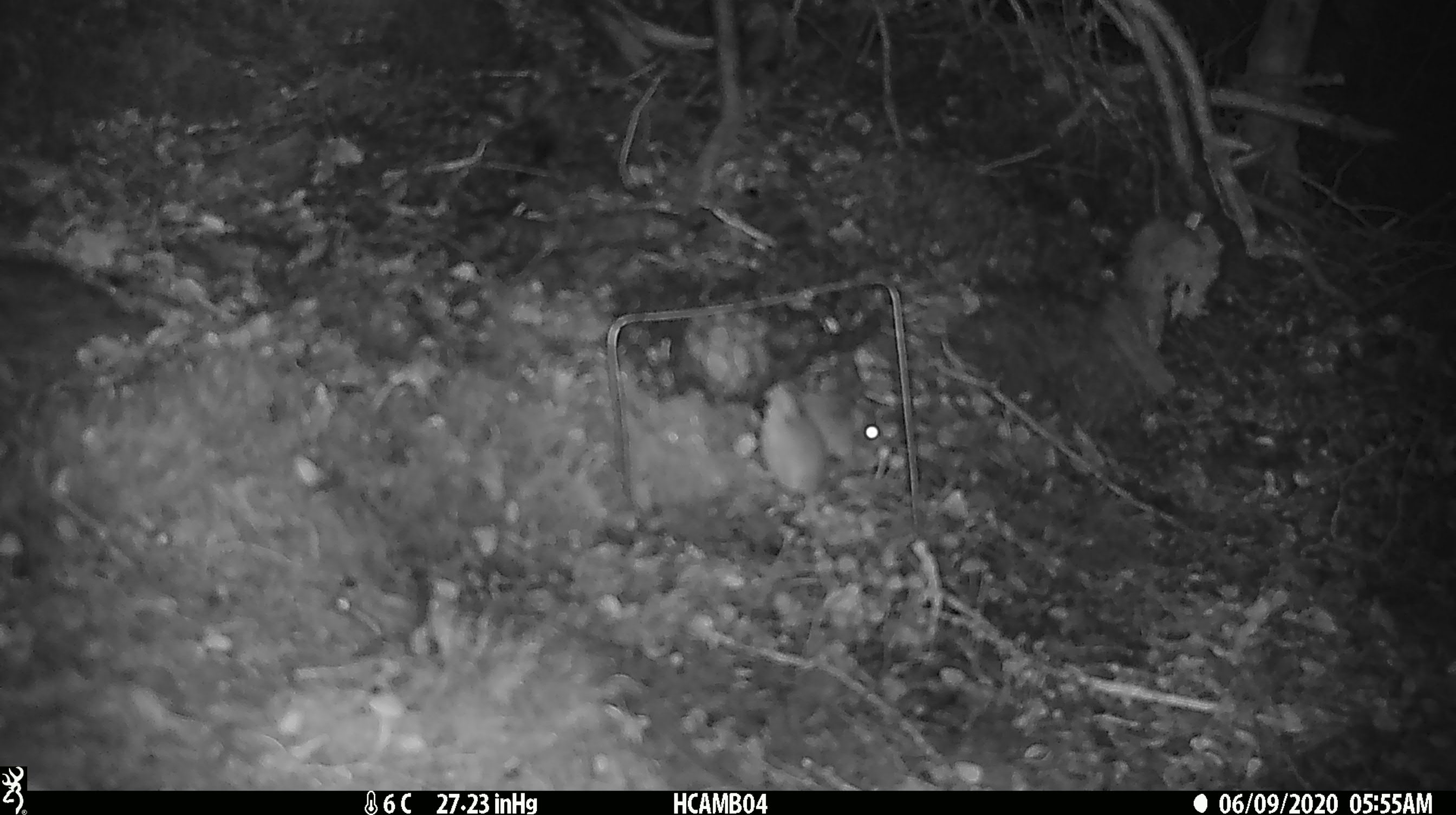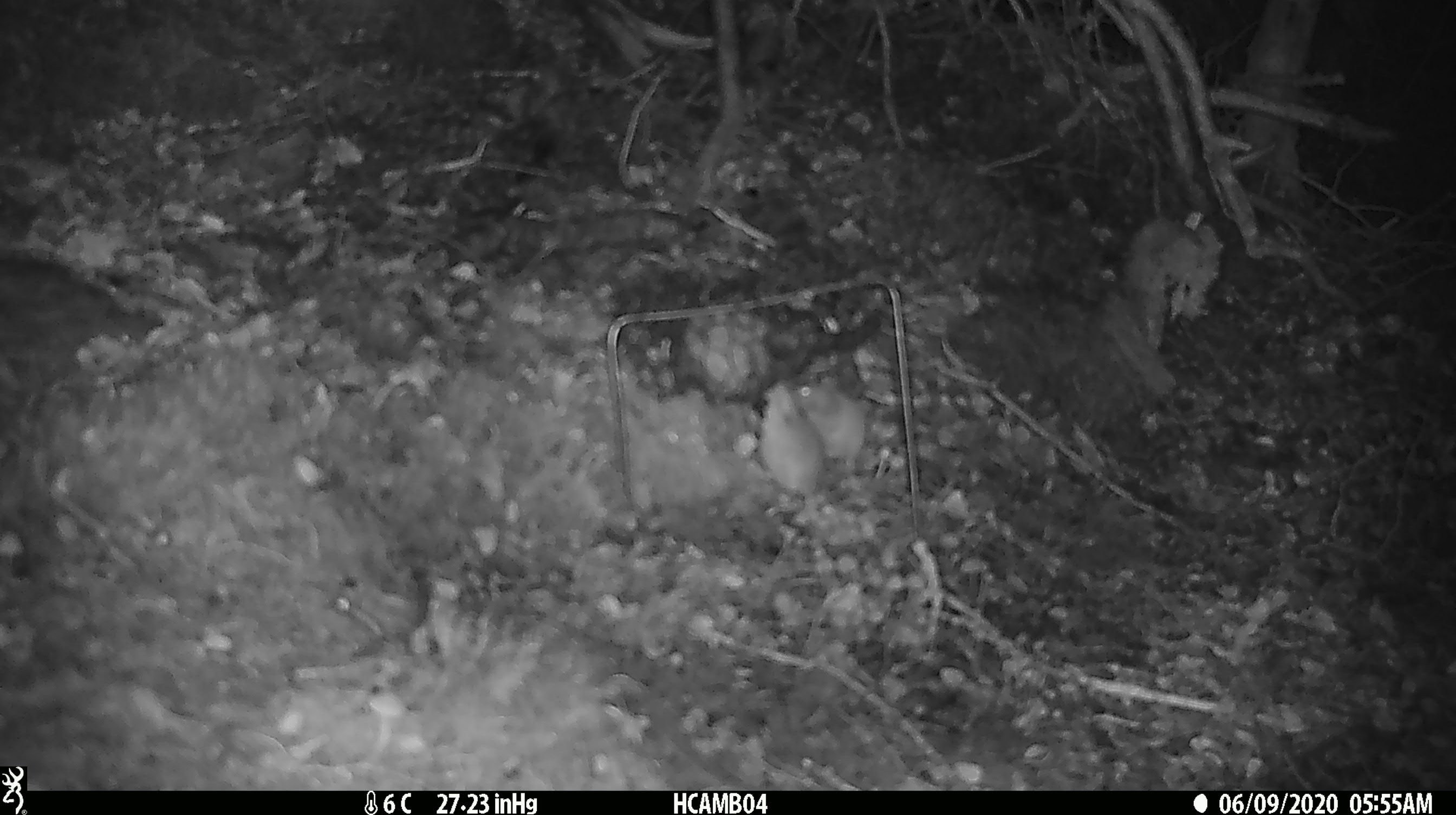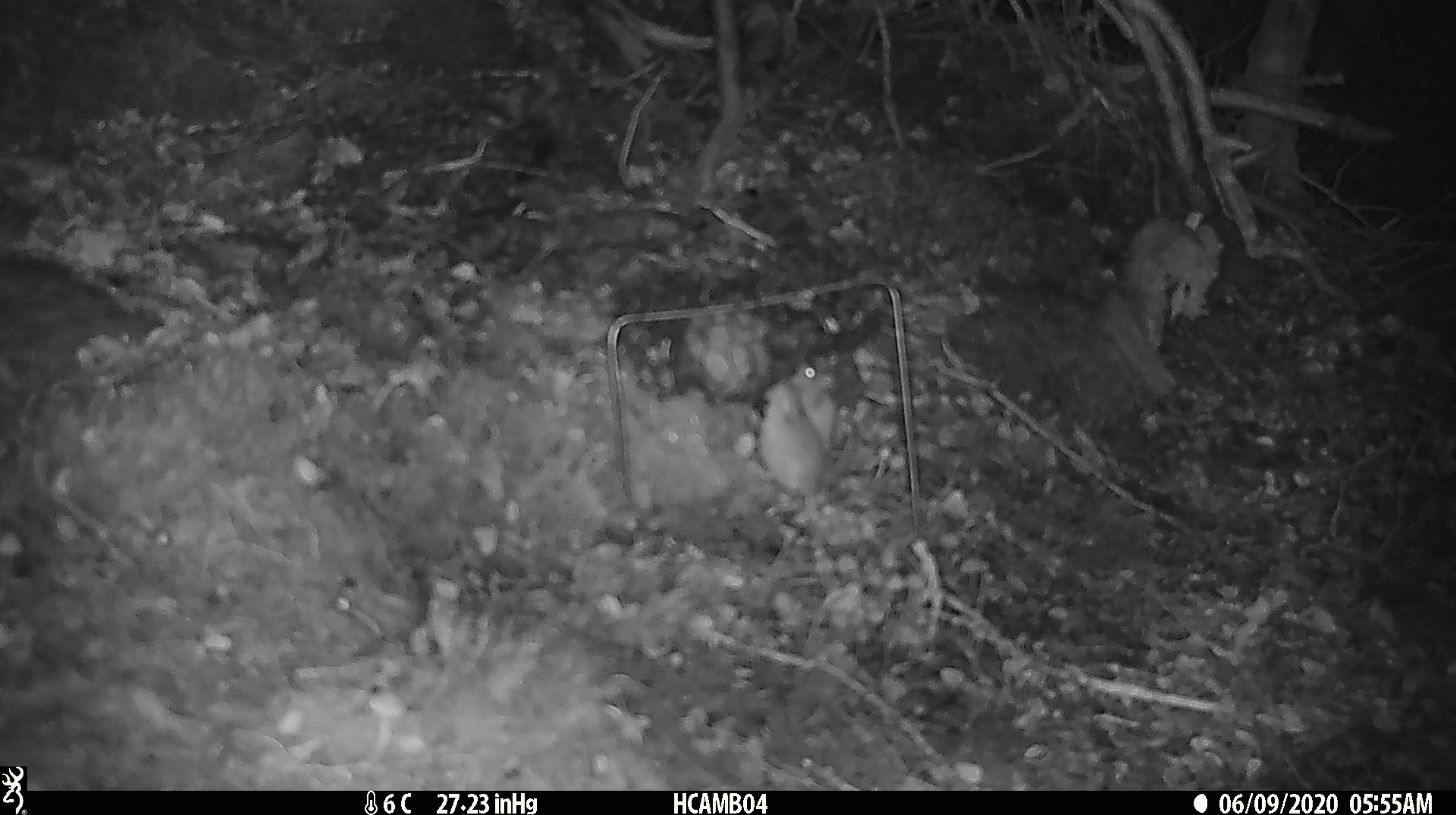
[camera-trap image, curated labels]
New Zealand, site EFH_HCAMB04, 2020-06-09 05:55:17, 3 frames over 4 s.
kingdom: Animalia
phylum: Chordata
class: Mammalia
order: Rodentia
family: Muridae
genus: Mus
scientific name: Mus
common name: mouse